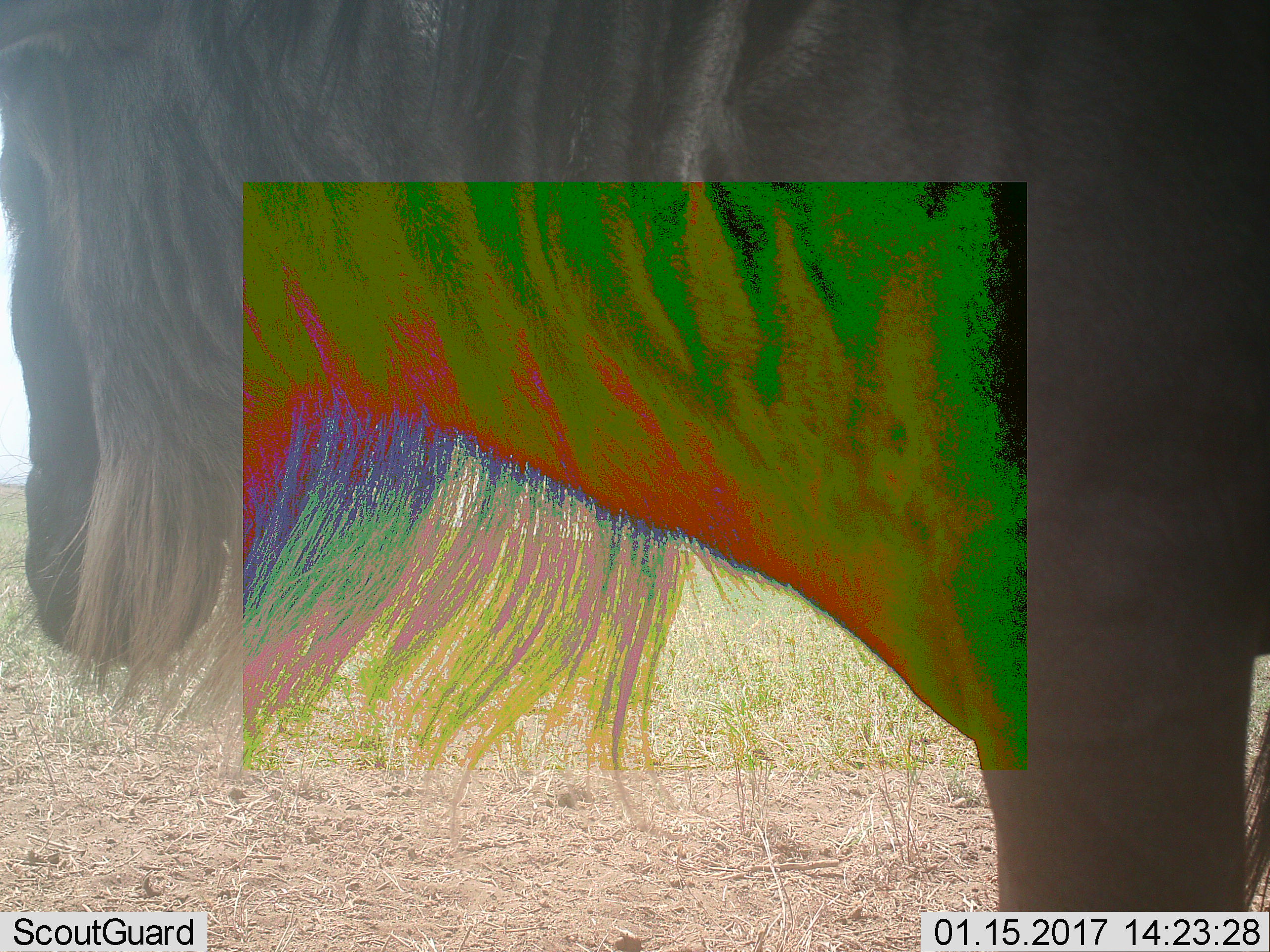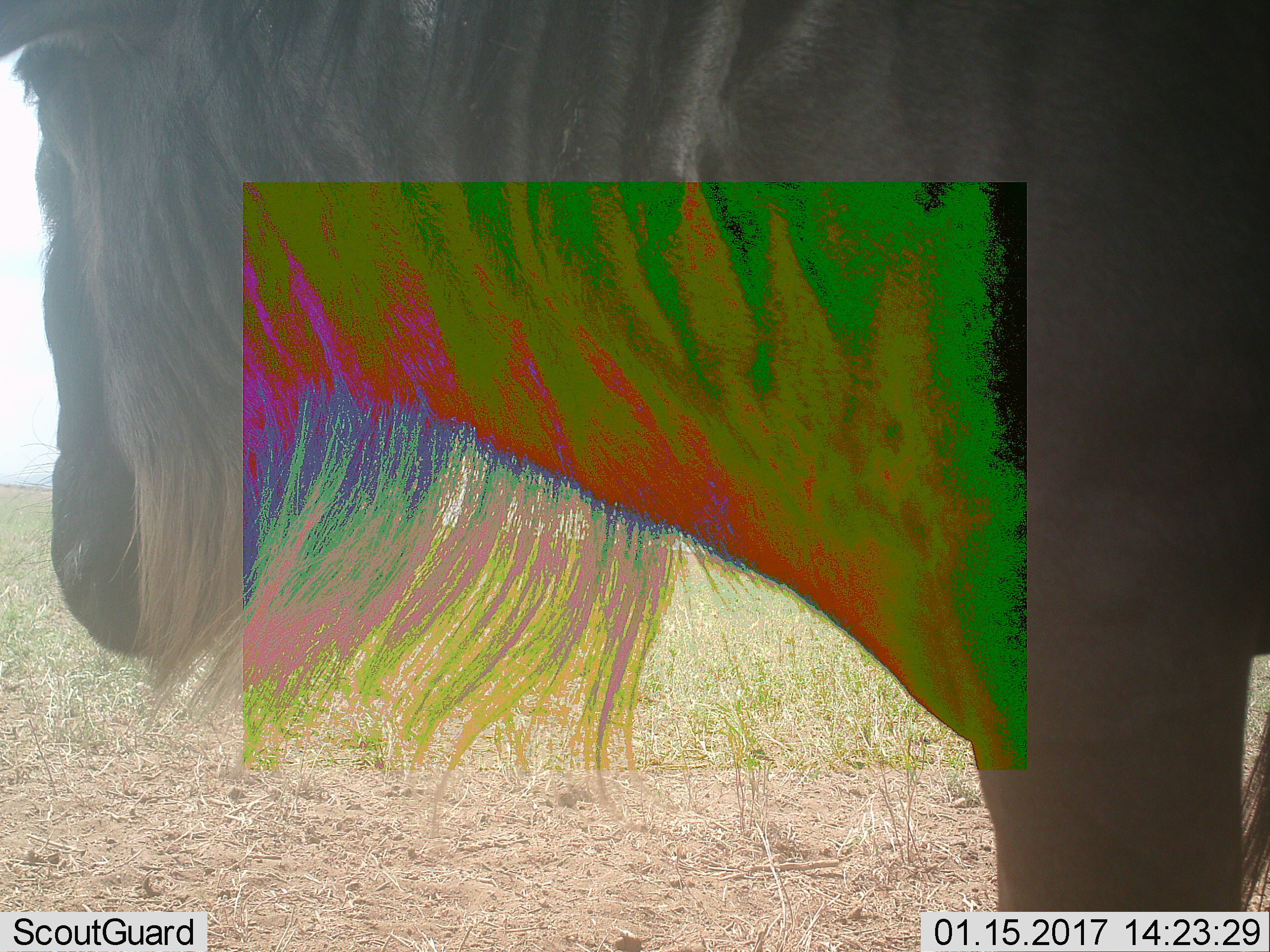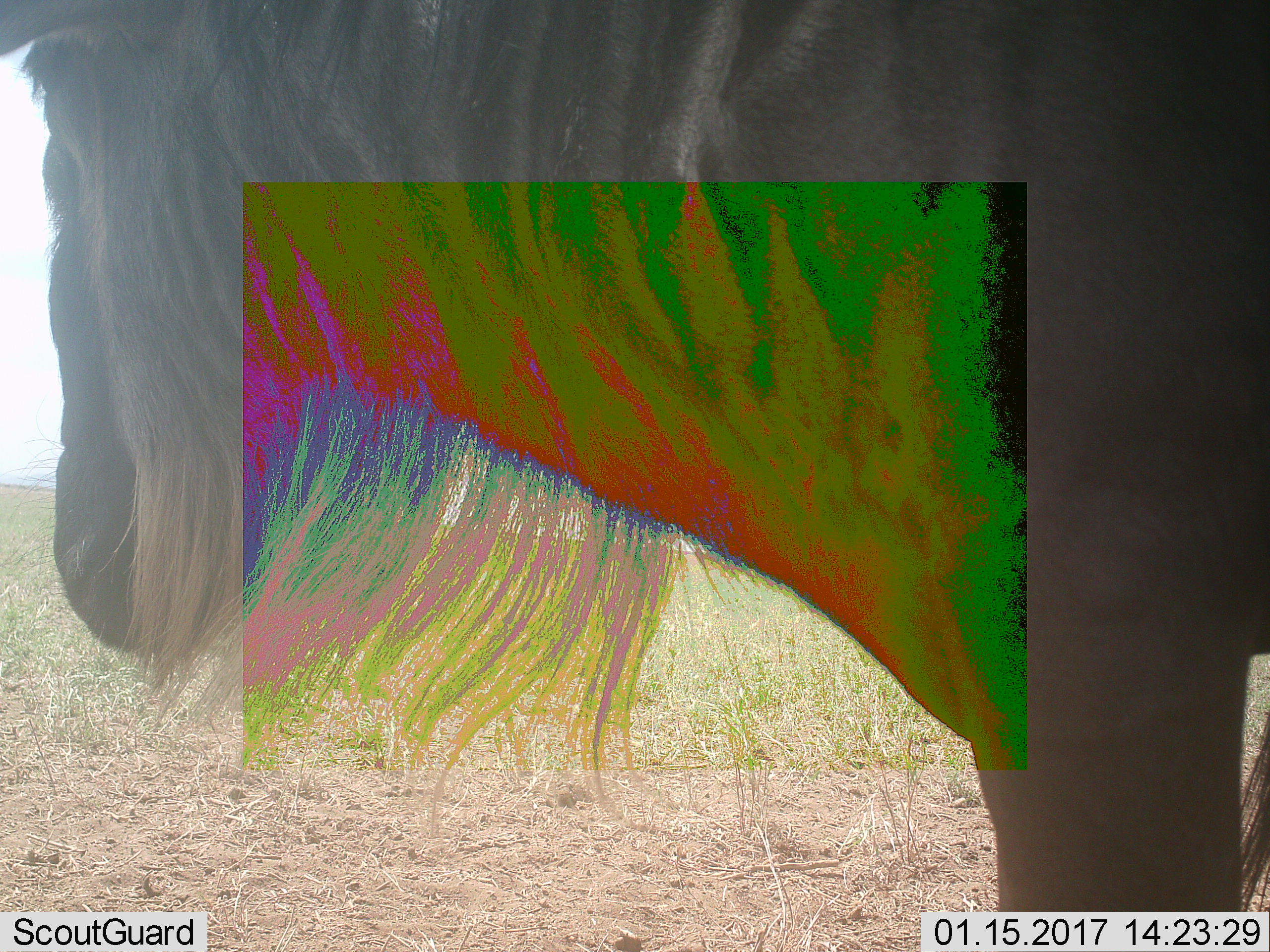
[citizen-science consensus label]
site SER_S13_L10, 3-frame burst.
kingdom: Animalia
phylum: Chordata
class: Mammalia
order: Artiodactyla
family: Bovidae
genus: Connochaetes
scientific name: Connochaetes taurinus taurinus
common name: blue wildebeest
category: wildebeestblue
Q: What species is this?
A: Wildebeestblue (blue wildebeest) (Connochaetes taurinus taurinus).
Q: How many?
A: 1.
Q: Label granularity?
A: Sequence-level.